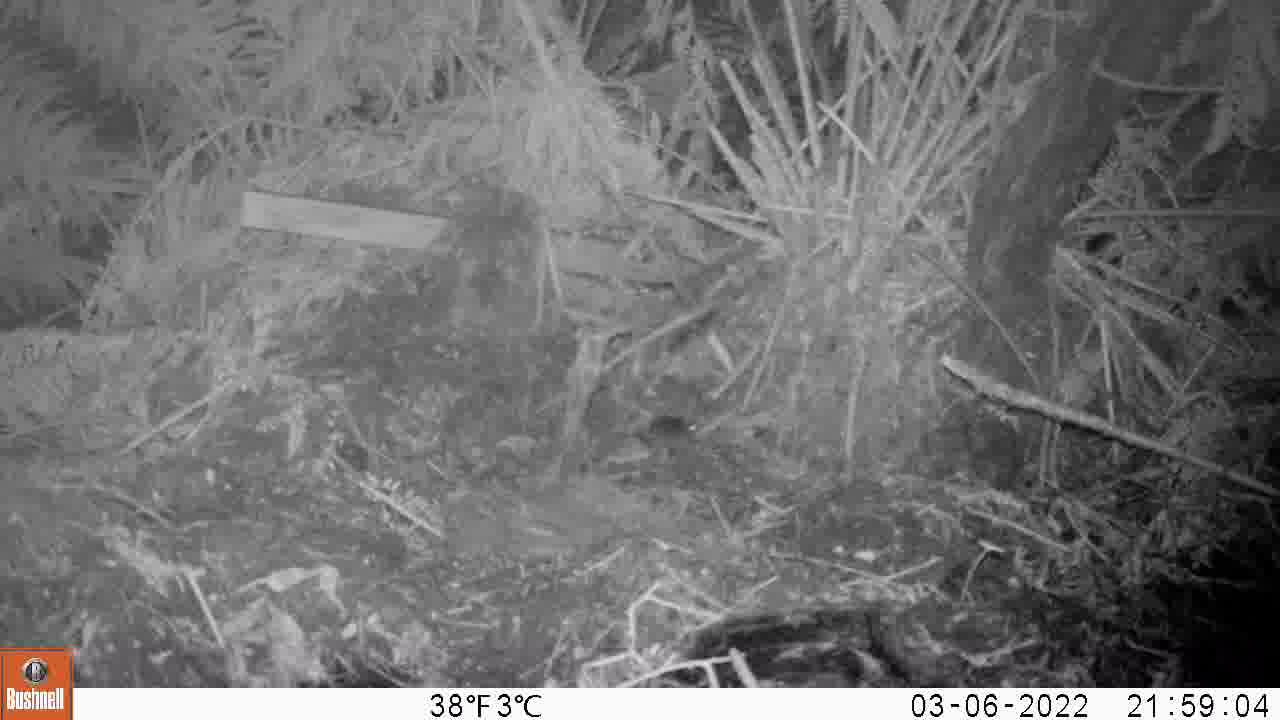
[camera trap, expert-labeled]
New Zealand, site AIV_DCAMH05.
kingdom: Animalia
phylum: Chordata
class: Mammalia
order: Rodentia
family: Muridae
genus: Mus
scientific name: Mus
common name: mouse